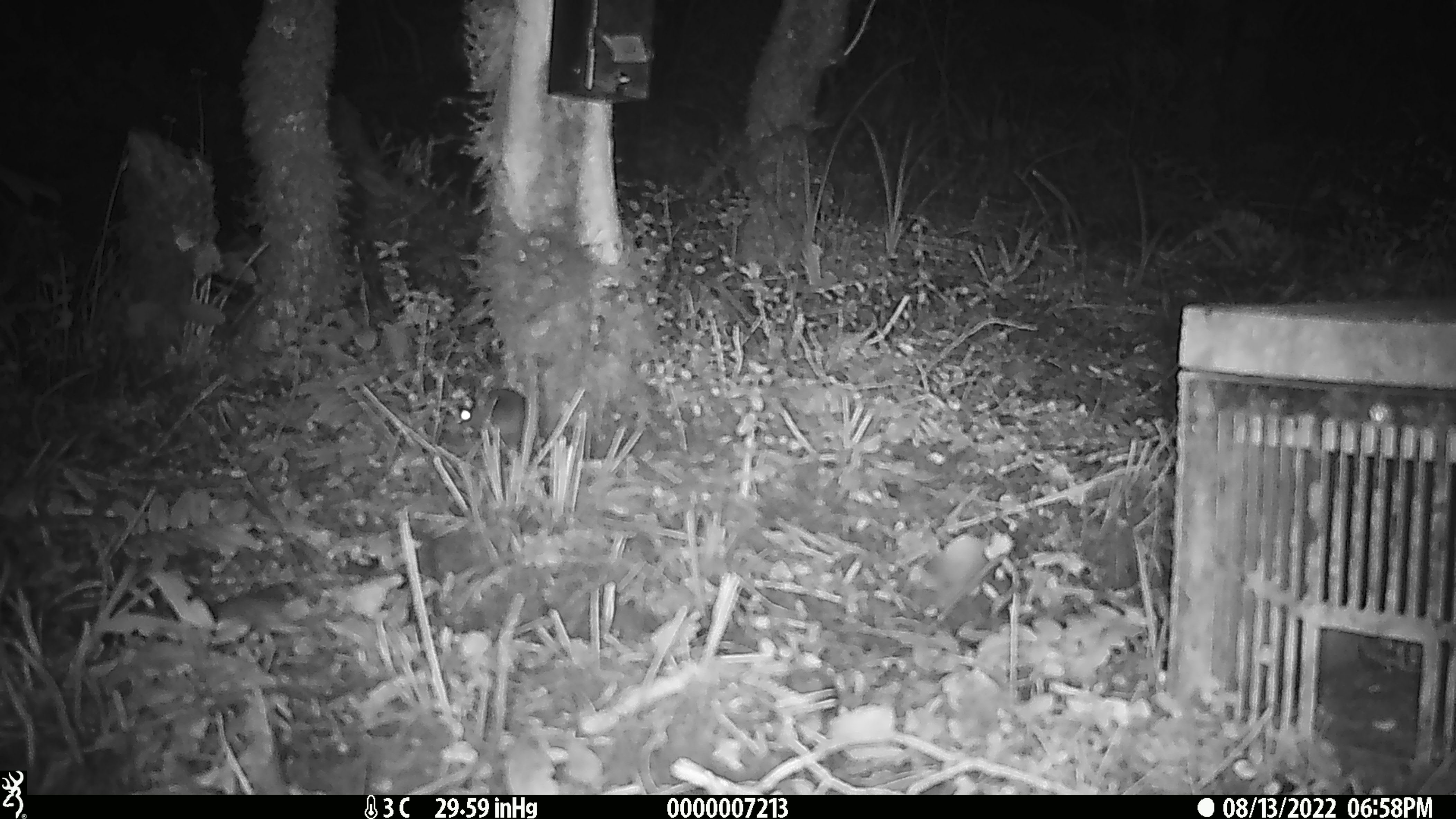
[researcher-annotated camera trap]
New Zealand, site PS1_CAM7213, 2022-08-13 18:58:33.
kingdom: Animalia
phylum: Chordata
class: Mammalia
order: Rodentia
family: Muridae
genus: Mus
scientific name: Mus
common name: mouse